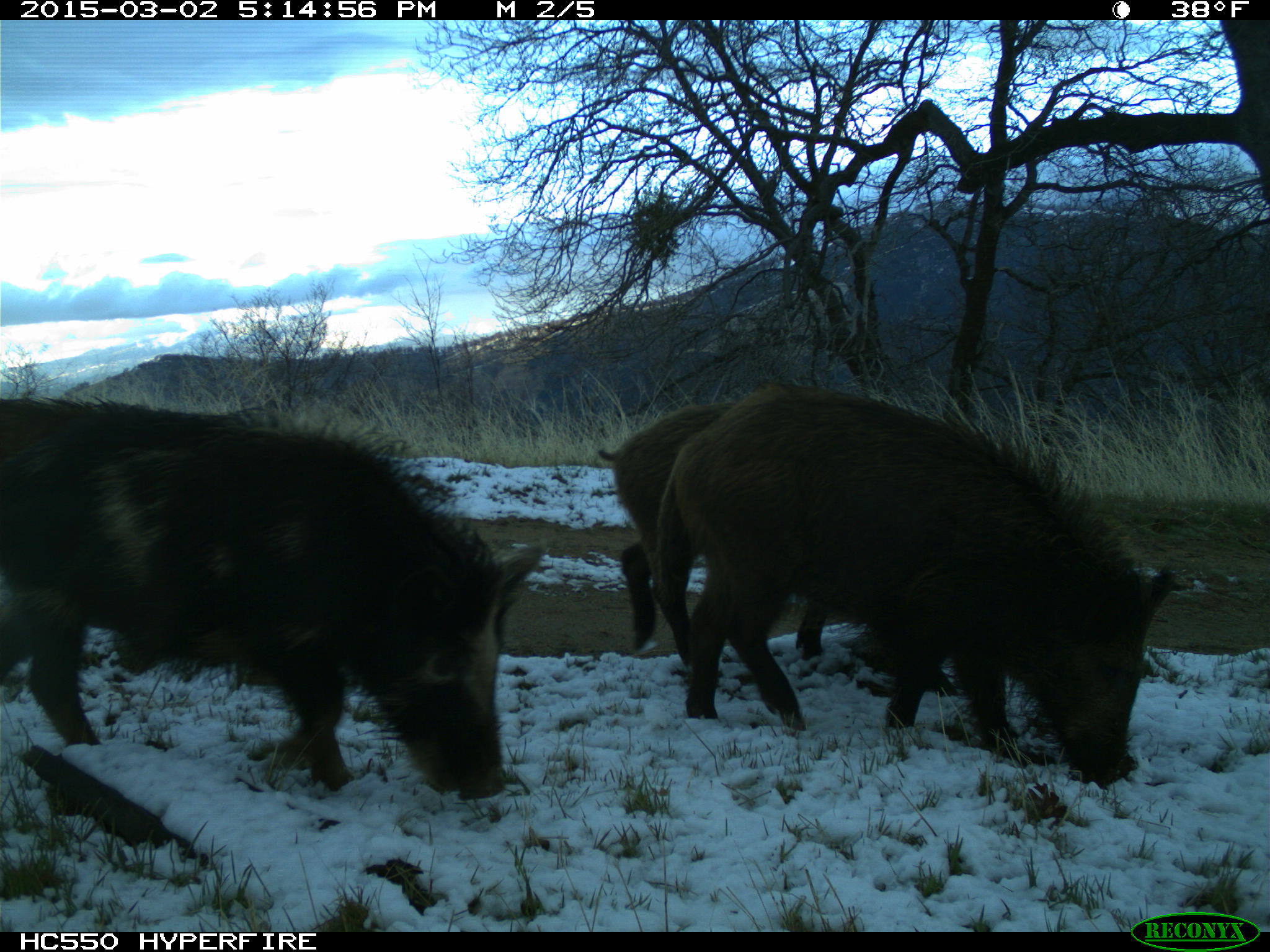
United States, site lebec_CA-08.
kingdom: Animalia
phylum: Chordata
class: Mammalia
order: Artiodactyla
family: Suidae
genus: Sus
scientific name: Sus scrofa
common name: wild boar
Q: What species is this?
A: Sus scrofa (wild boar).